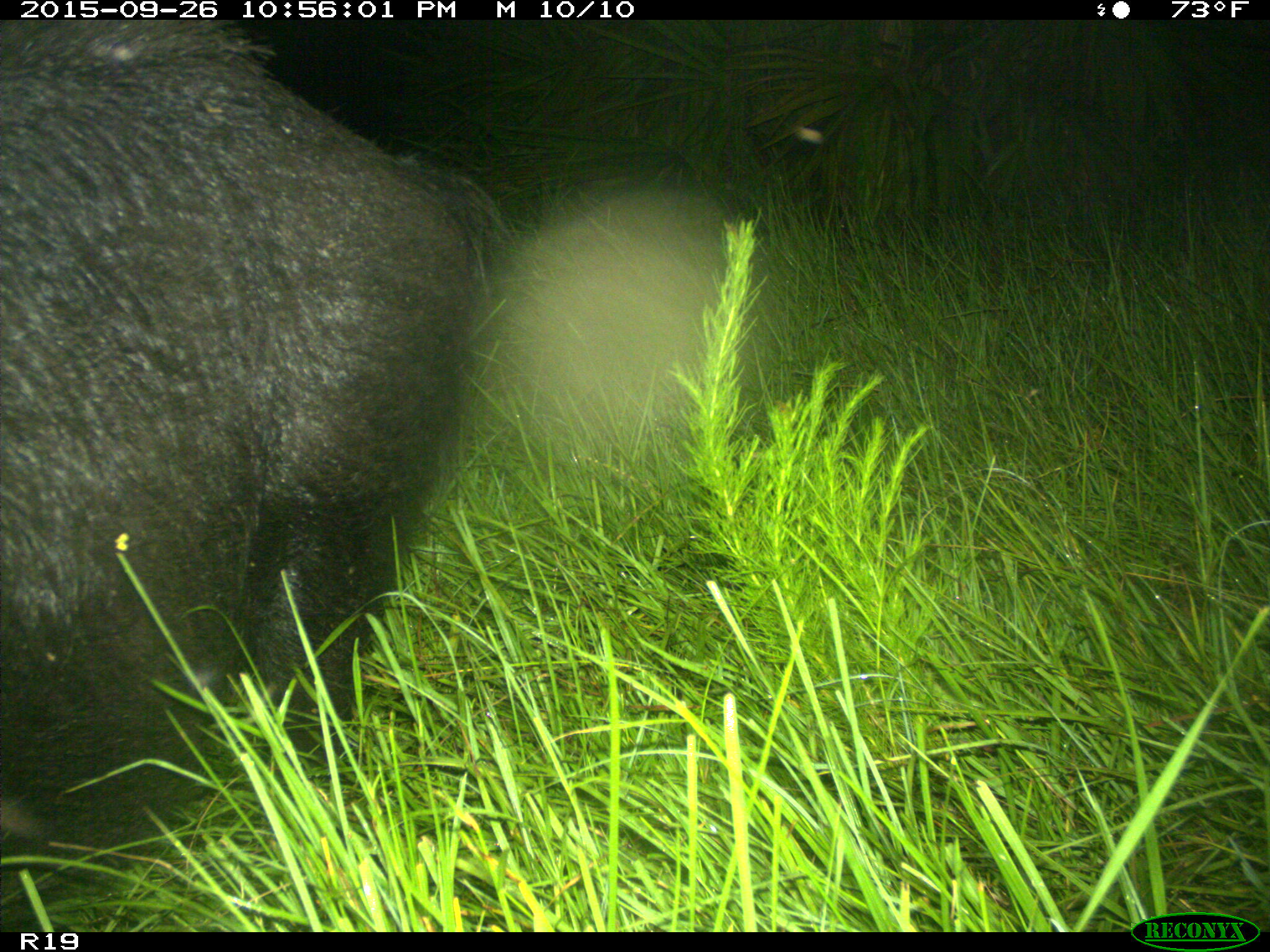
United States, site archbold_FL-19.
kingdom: Animalia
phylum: Chordata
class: Mammalia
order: Artiodactyla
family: Suidae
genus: Sus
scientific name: Sus scrofa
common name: wild boar